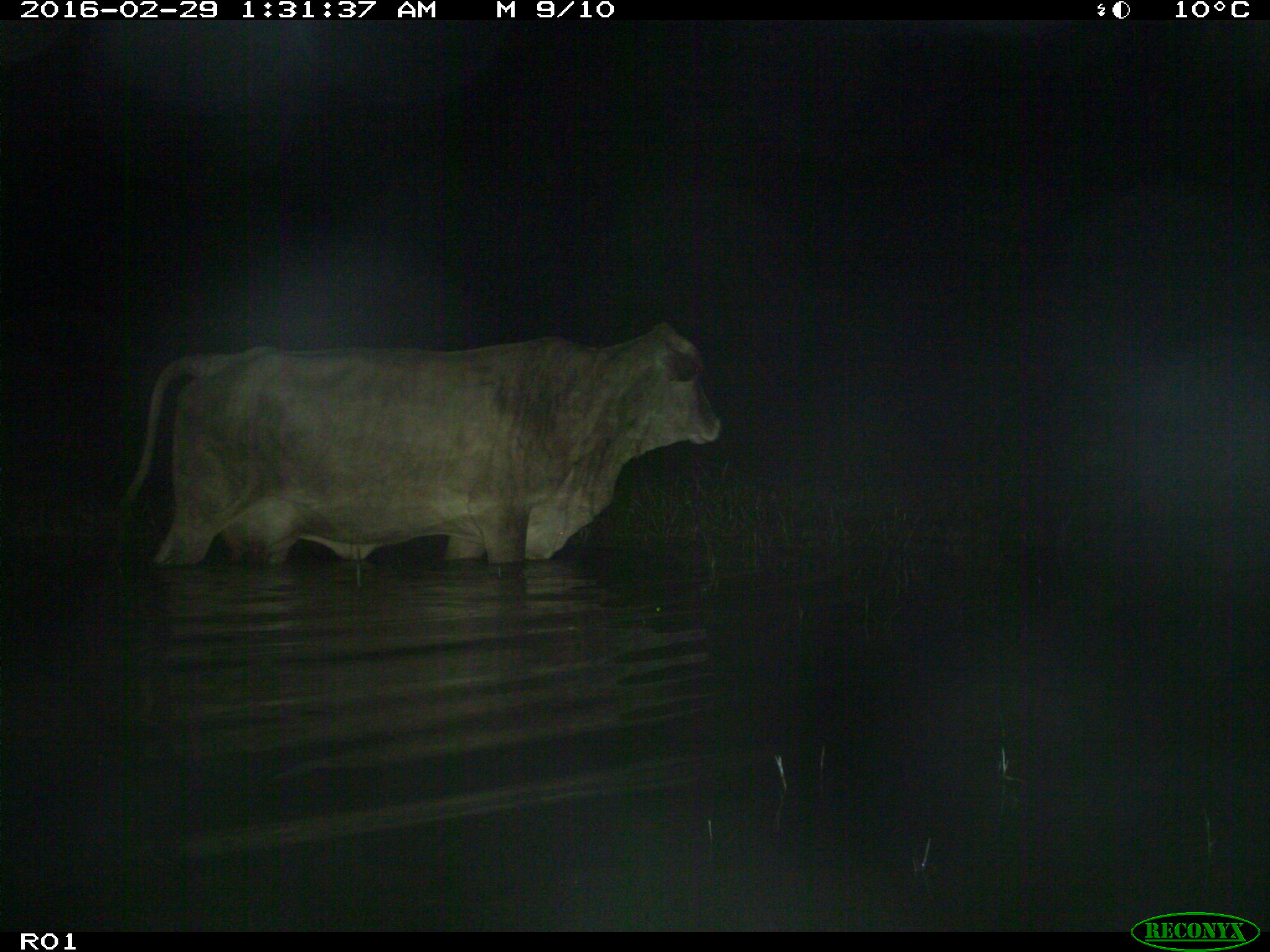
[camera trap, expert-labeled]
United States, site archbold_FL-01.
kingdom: Animalia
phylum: Chordata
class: Mammalia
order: Artiodactyla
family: Bovidae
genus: Bos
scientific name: Bos taurus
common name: domestic cow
Bos taurus (domestic cow).